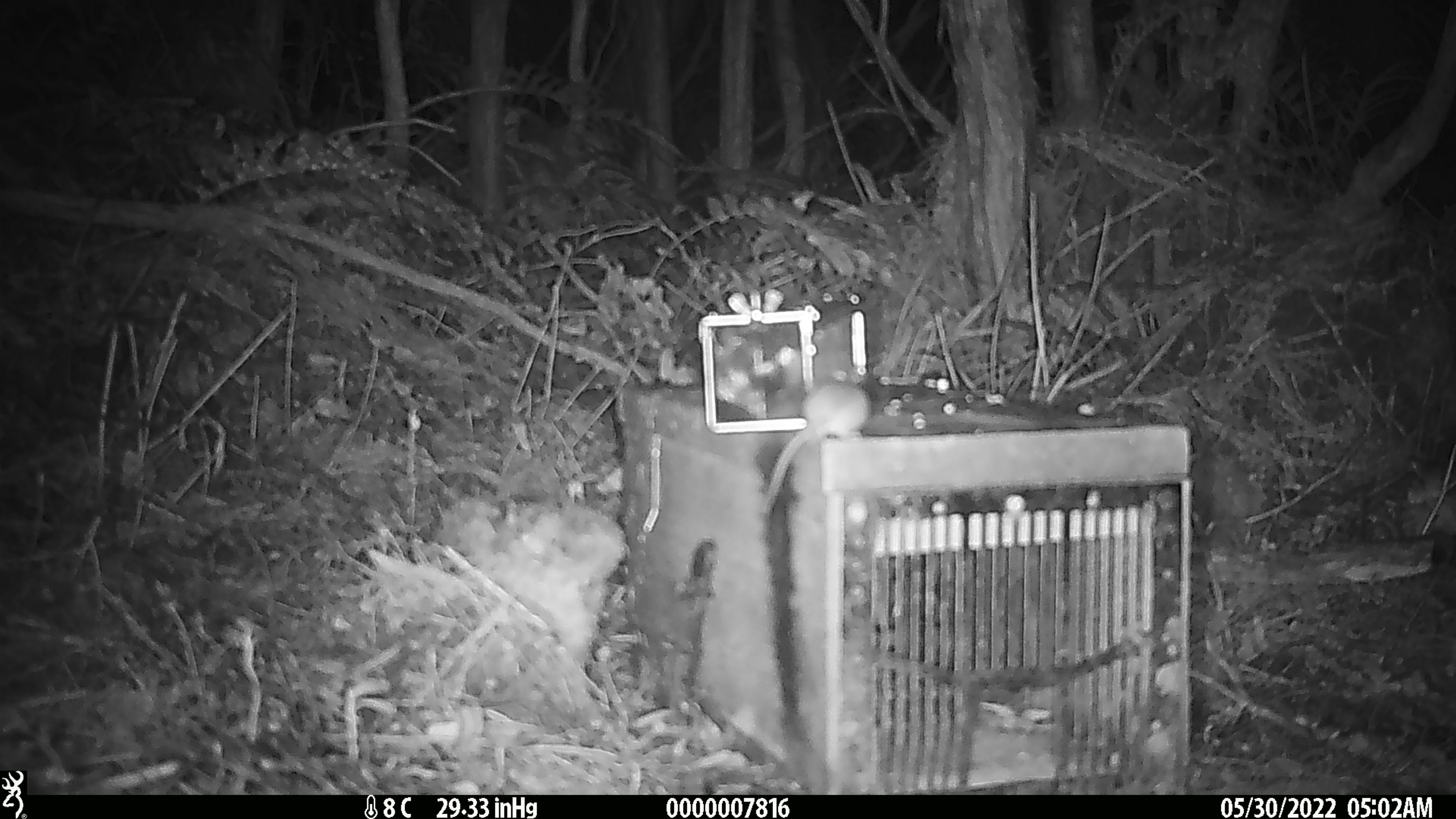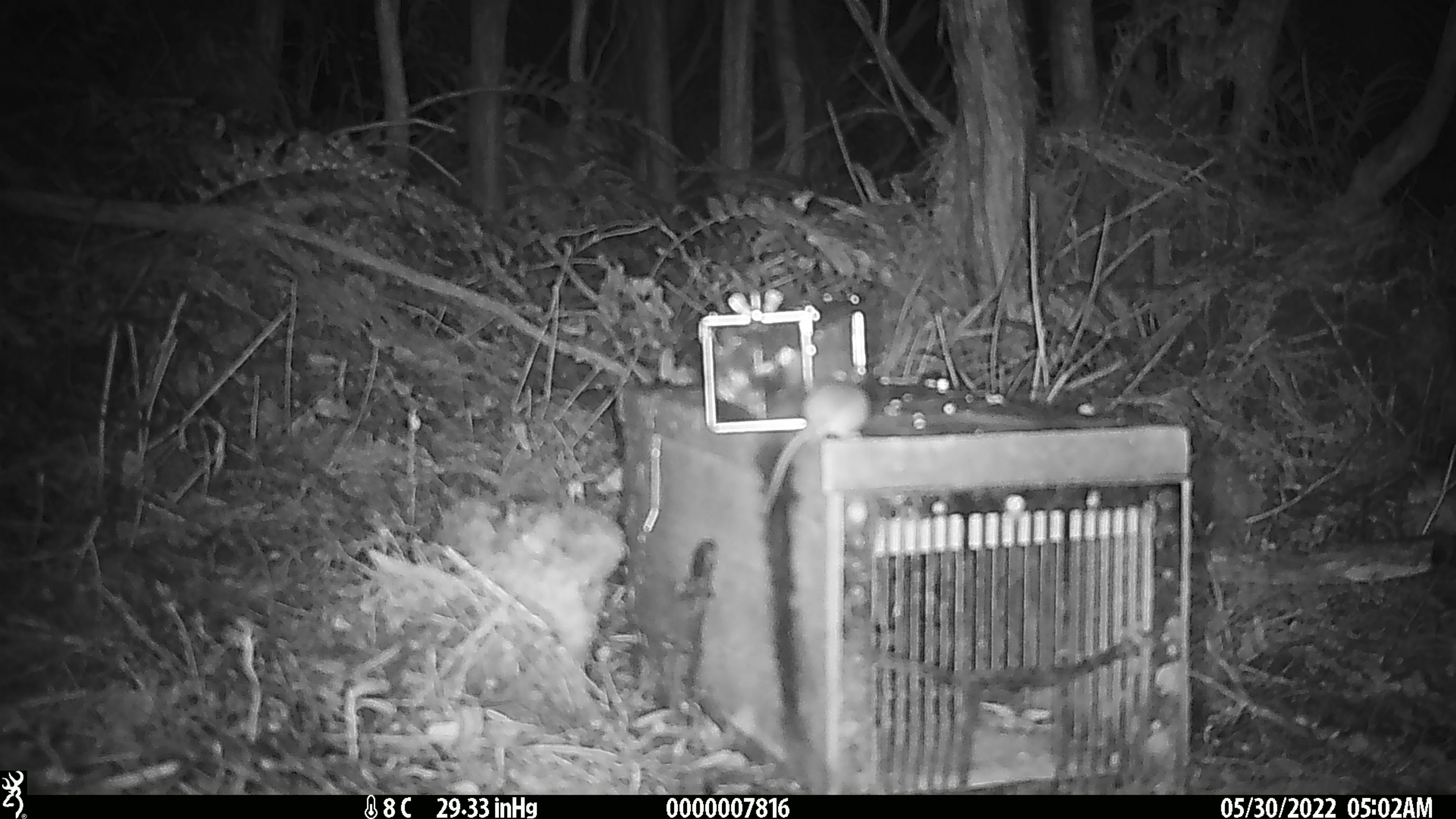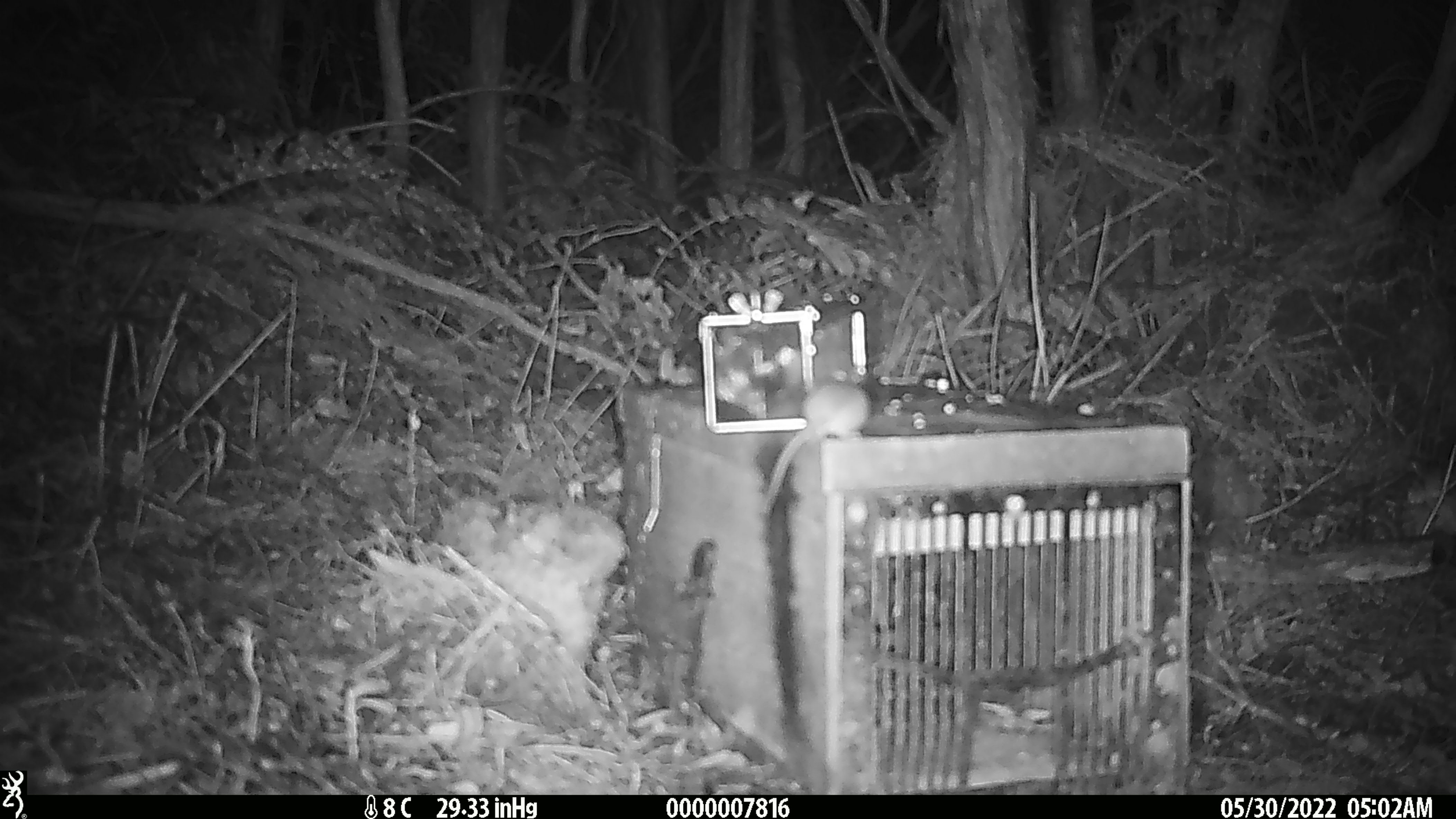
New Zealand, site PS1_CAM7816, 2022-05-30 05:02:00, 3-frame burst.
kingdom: Animalia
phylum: Chordata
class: Mammalia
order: Rodentia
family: Muridae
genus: Mus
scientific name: Mus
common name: mouse